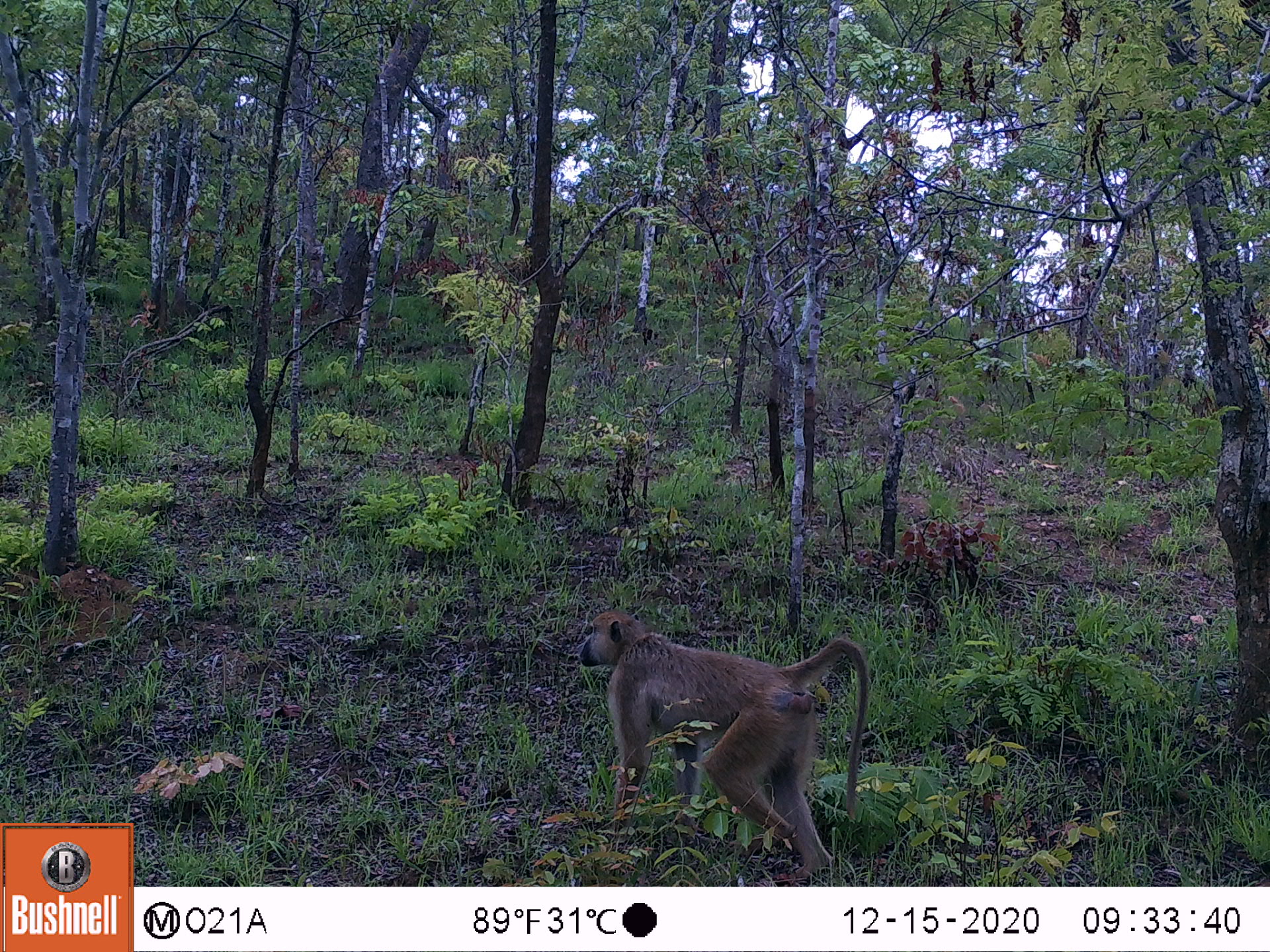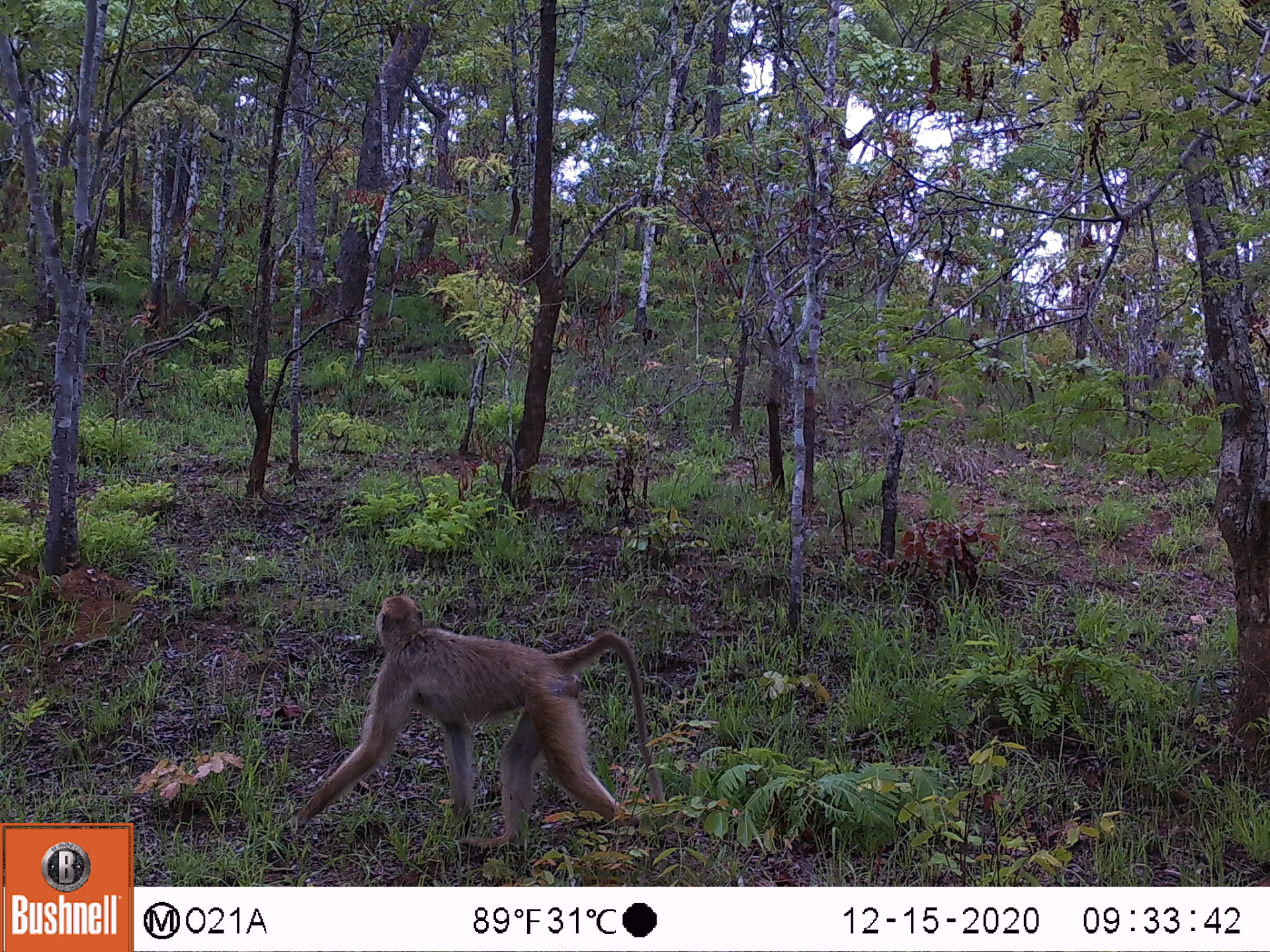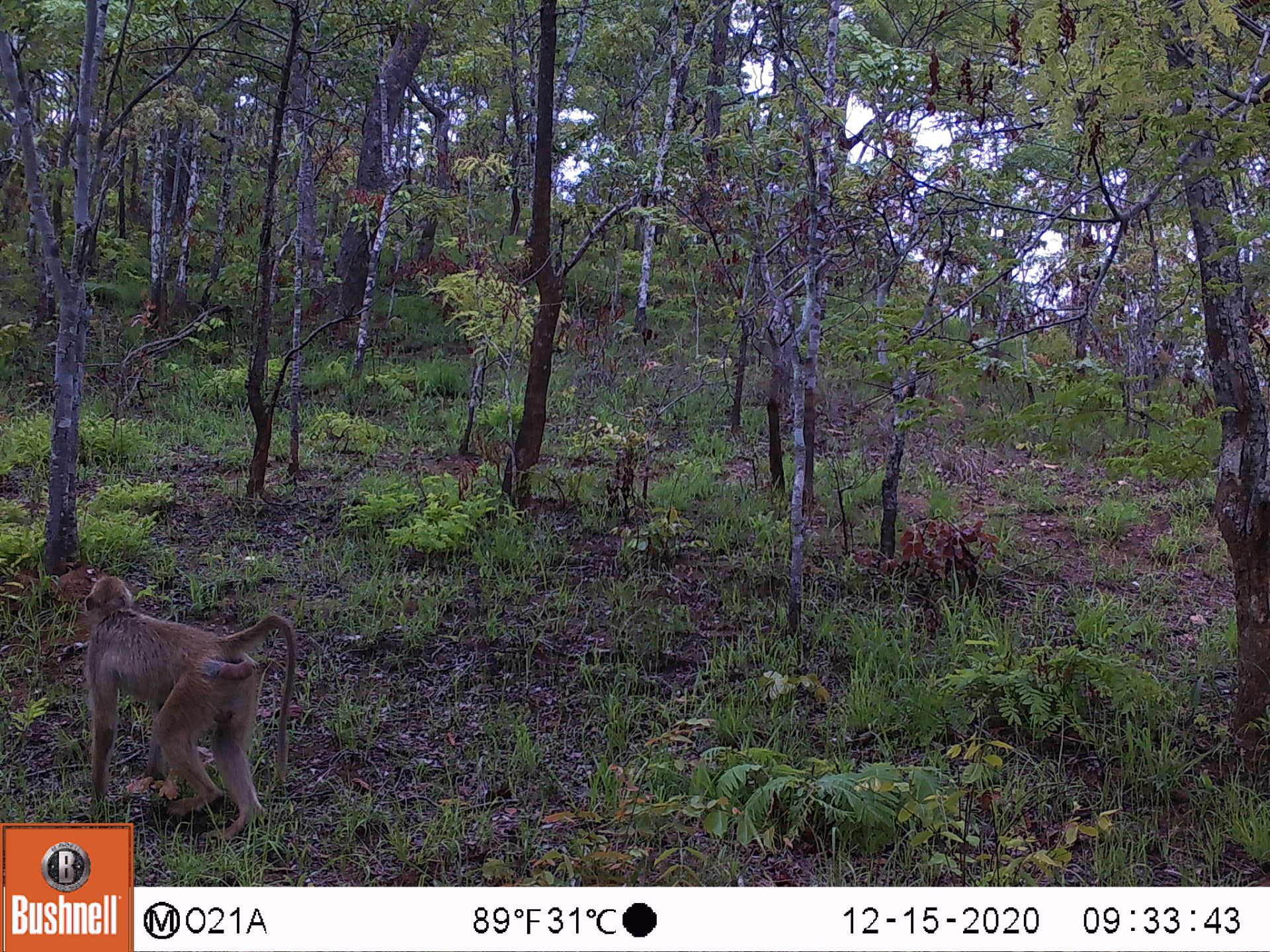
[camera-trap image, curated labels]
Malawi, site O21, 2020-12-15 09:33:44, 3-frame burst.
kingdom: Animalia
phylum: Chordata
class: Mammalia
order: Primates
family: Cercopithecidae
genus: Papio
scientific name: Papio cynocephalus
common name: yellow baboon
Yellow baboon (Papio cynocephalus), count 1.